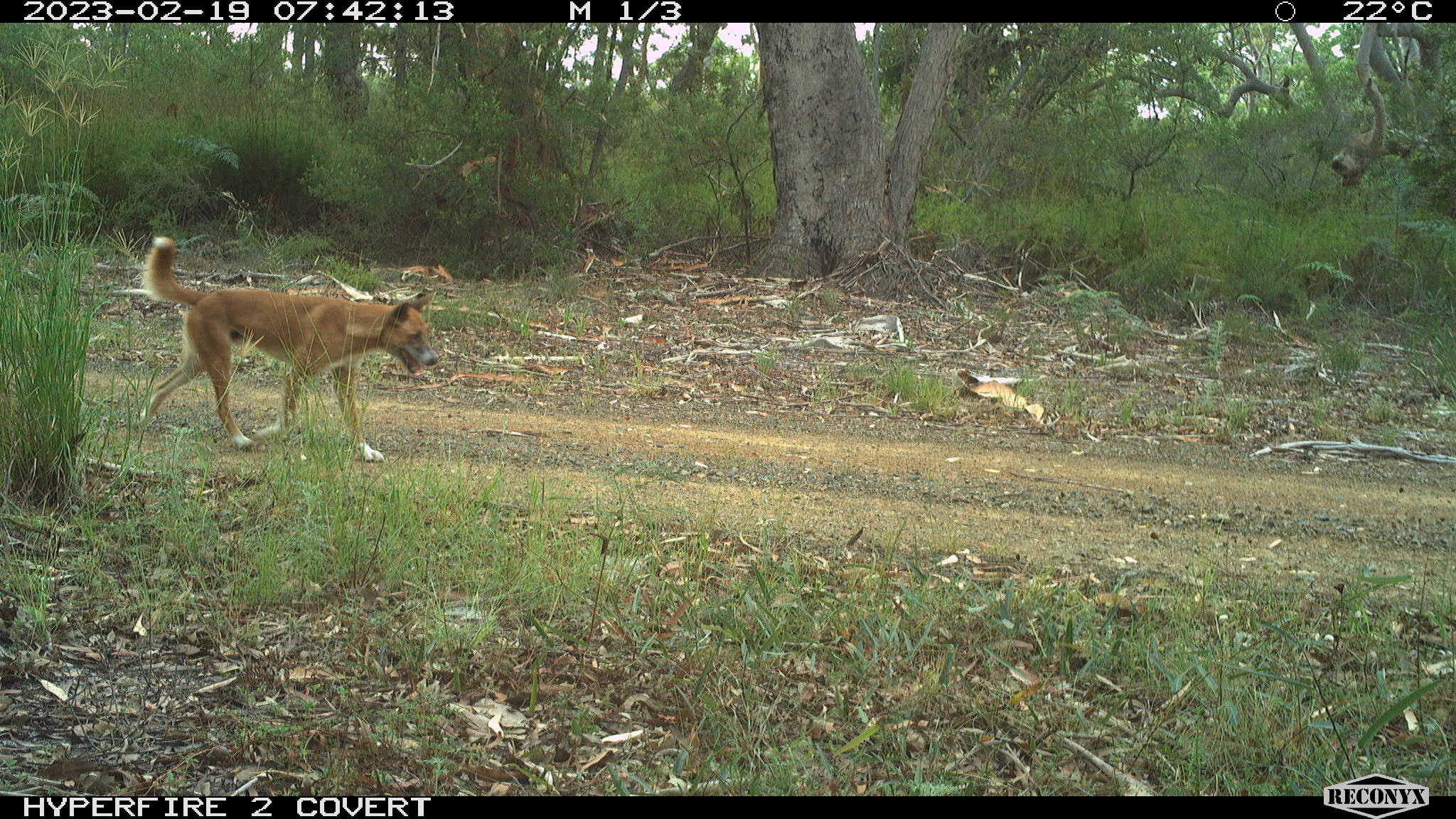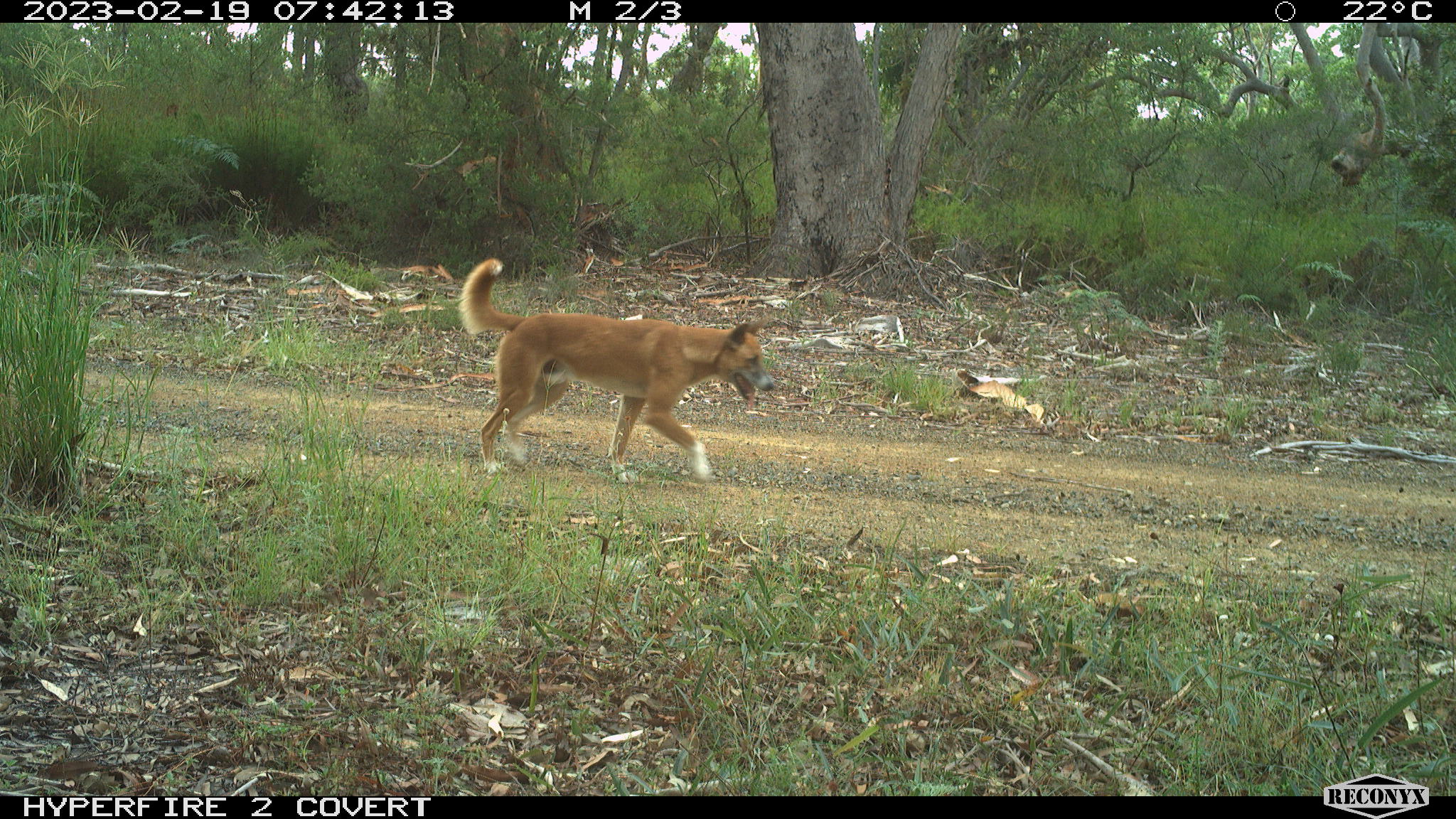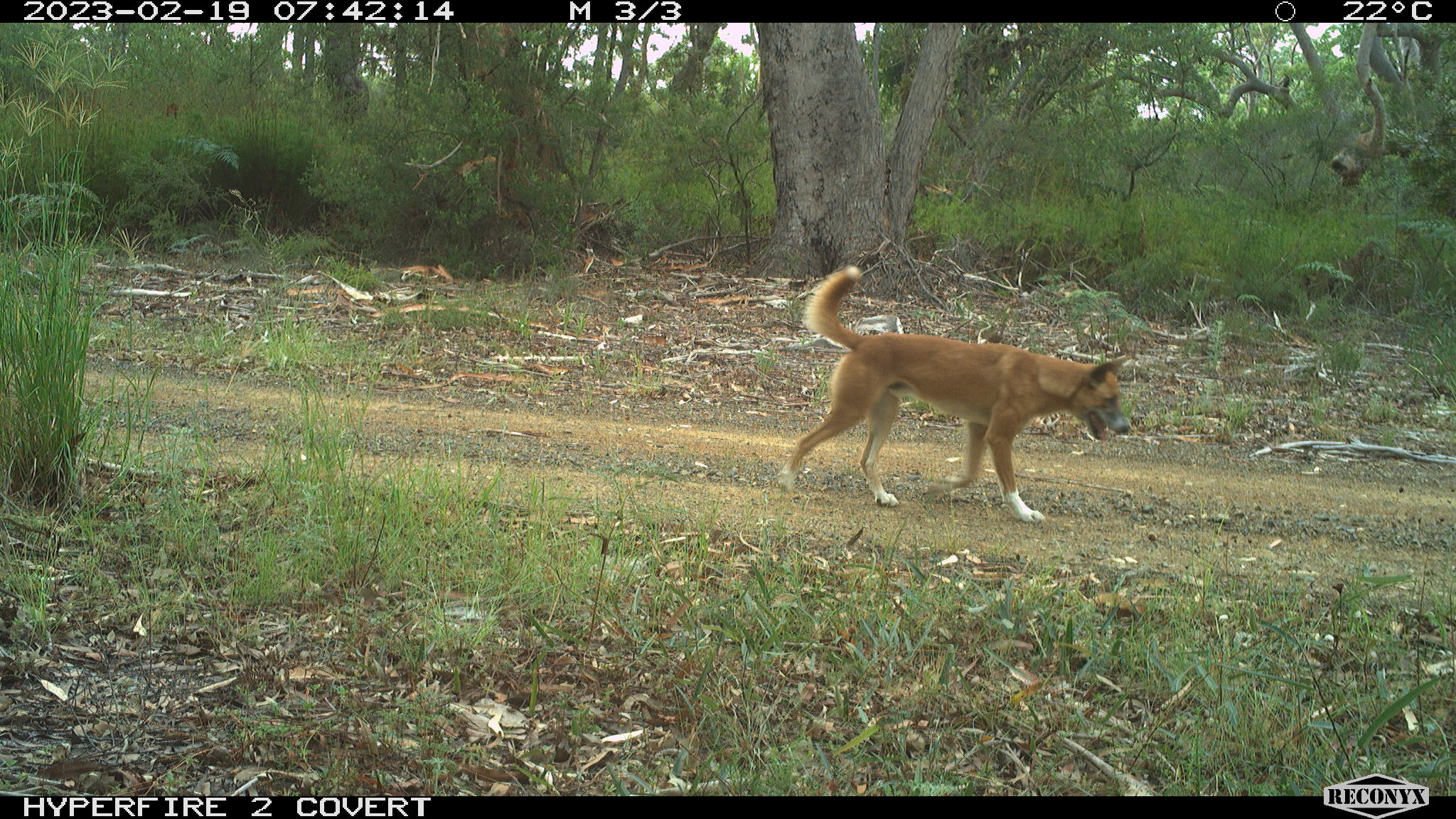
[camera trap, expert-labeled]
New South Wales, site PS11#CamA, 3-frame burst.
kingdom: Animalia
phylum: Chordata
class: Mammalia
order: Carnivora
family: Canidae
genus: Canis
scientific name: Canis familiaris dingo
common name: dingo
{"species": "dingo (Canis familiaris dingo)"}